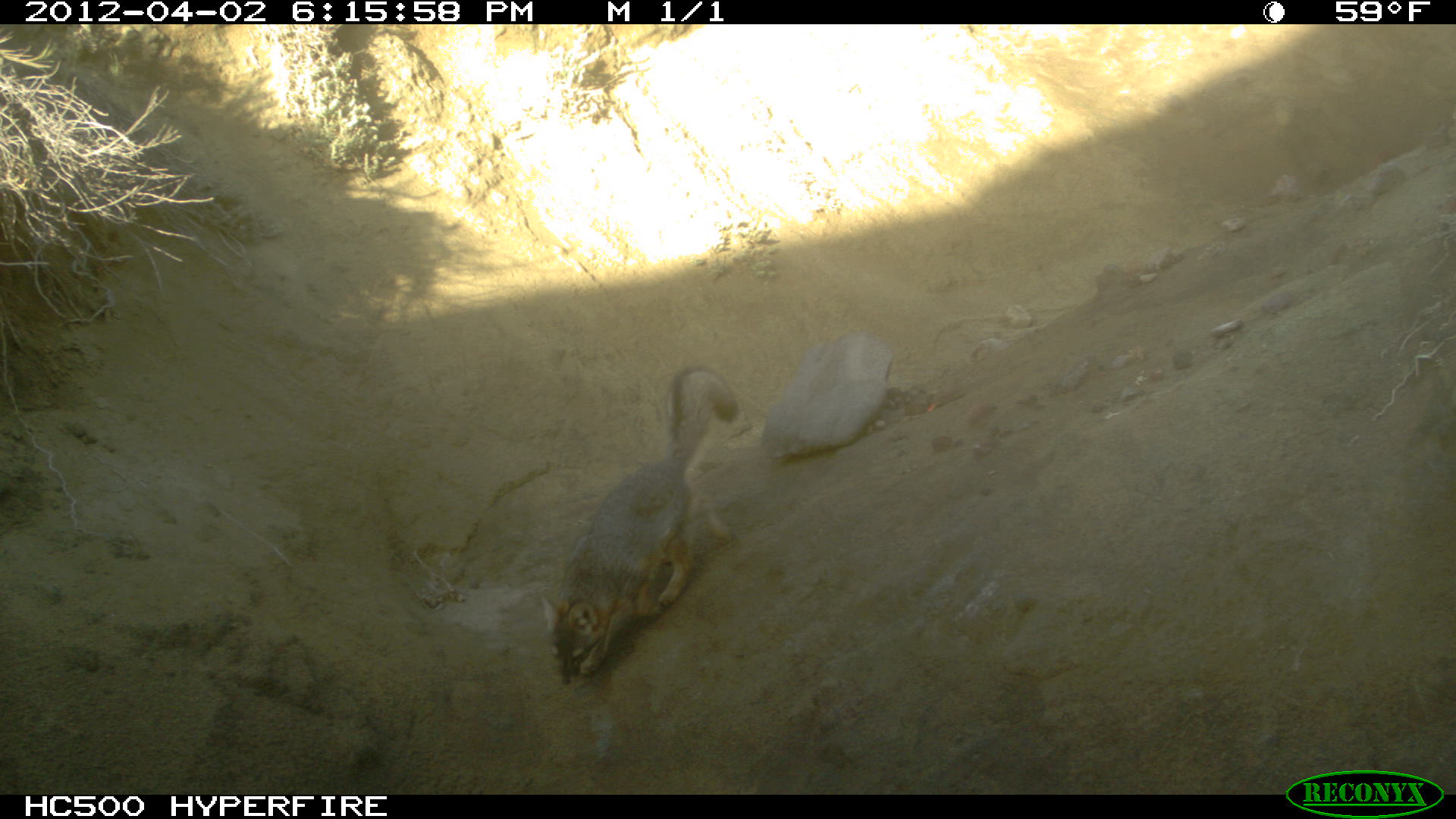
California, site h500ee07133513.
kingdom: Animalia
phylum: Chordata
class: Mammalia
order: Carnivora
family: Canidae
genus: Urocyon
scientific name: Urocyon littoralis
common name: island fox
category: fox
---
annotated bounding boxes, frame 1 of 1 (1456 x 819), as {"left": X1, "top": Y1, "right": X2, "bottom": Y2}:
fox: {"left": 541, "top": 360, "right": 742, "bottom": 691}